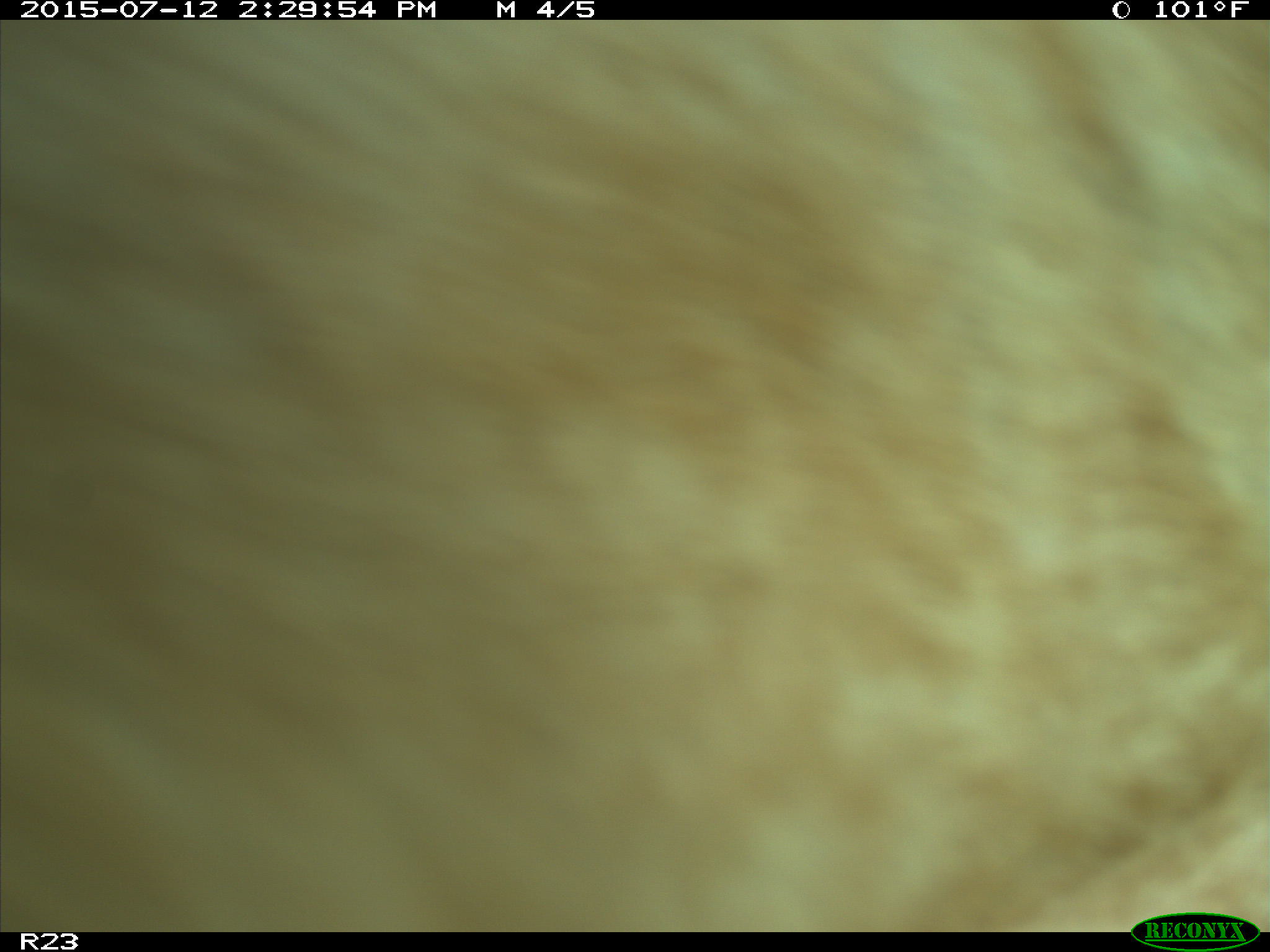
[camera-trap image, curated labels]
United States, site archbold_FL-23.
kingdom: Animalia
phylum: Chordata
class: Mammalia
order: Artiodactyla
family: Bovidae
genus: Bos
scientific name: Bos taurus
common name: domestic cow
Bos taurus (domestic cow).